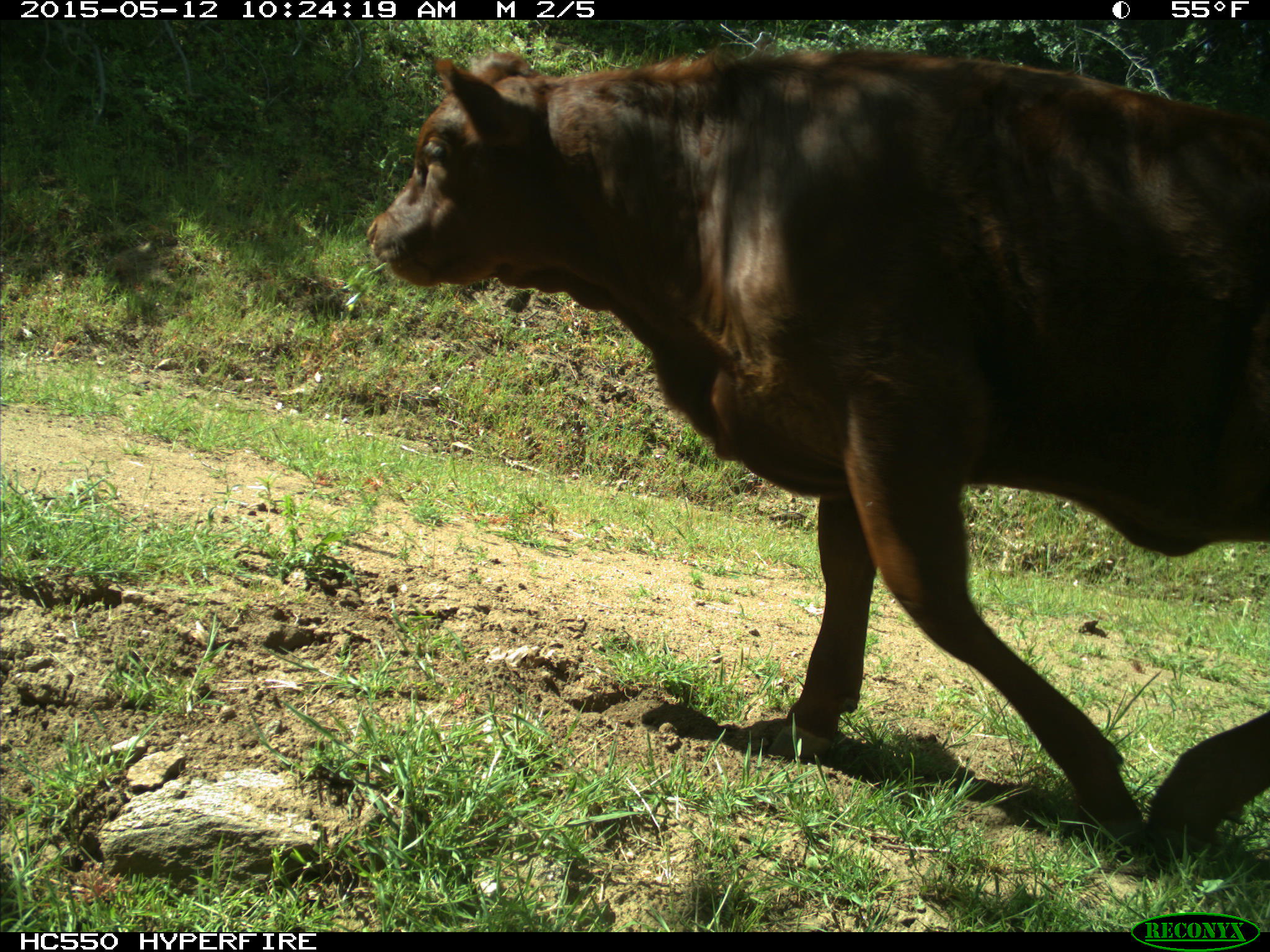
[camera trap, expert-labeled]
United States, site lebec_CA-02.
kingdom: Animalia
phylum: Chordata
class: Mammalia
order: Artiodactyla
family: Bovidae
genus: Bos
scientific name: Bos taurus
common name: domestic cow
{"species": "Bos taurus (domestic cow)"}